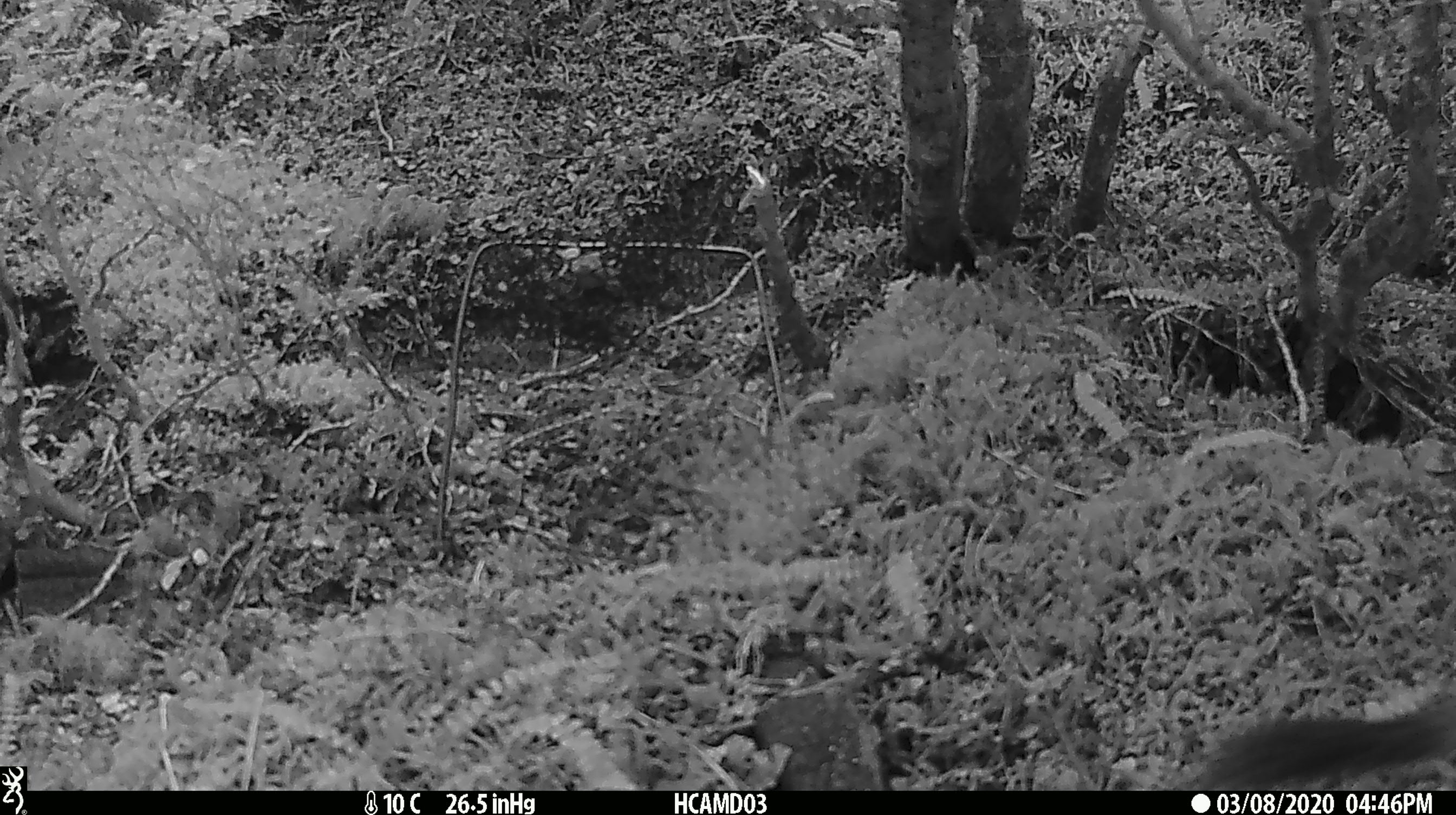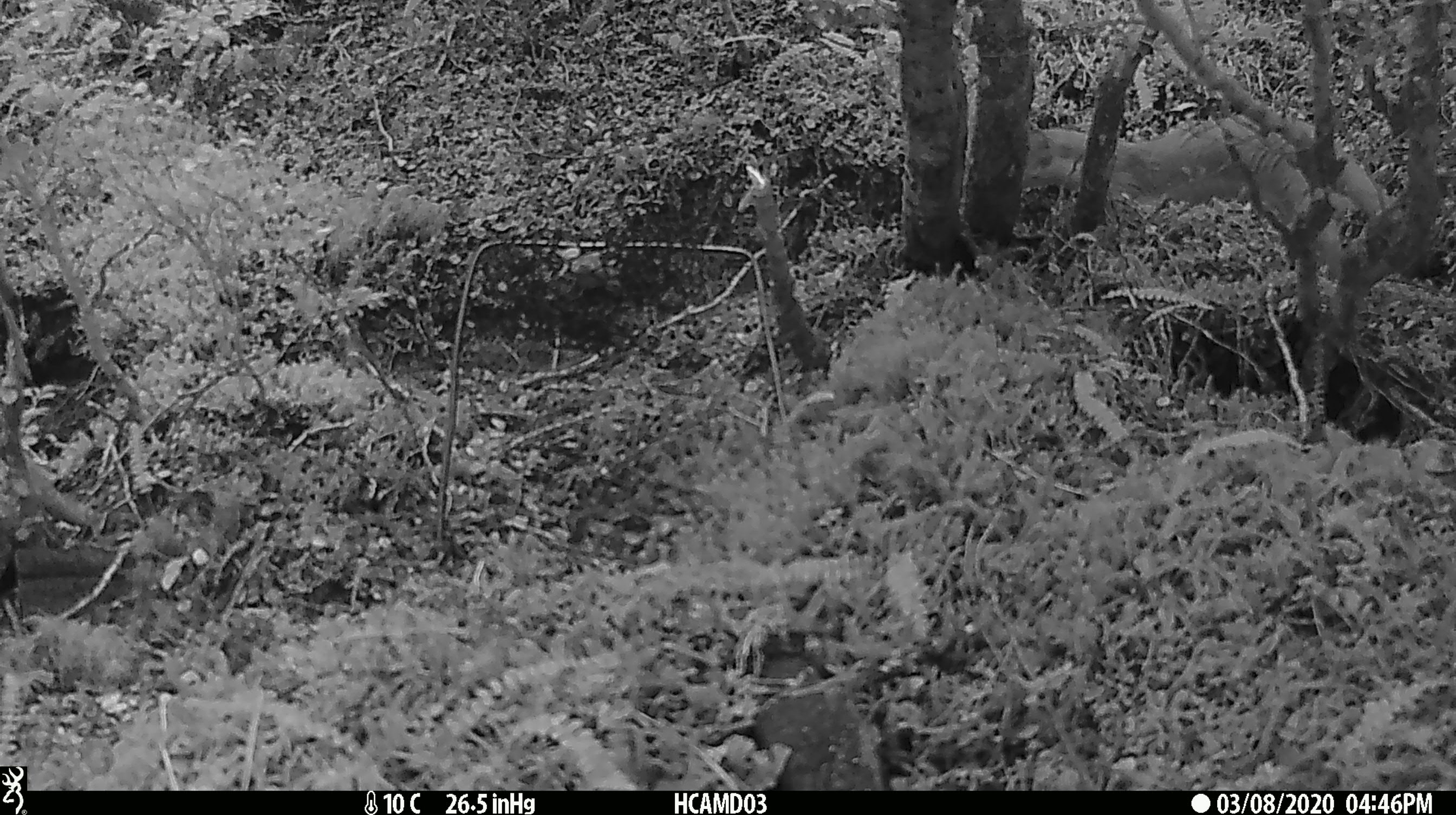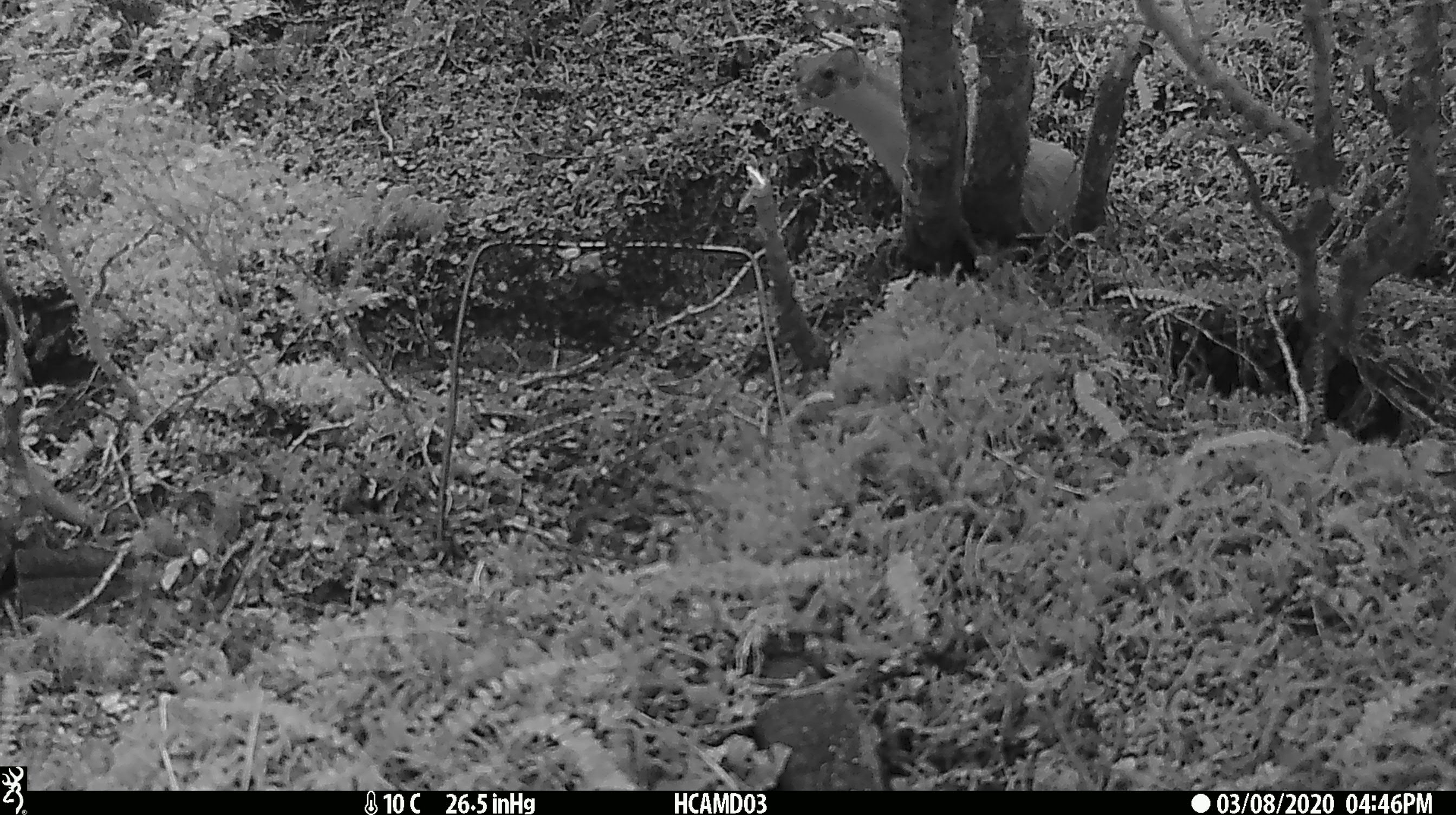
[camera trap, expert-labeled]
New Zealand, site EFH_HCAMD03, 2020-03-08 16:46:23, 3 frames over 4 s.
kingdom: Animalia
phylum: Chordata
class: Mammalia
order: Carnivora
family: Mustelidae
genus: Mustela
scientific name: Mustela erminea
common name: stoat